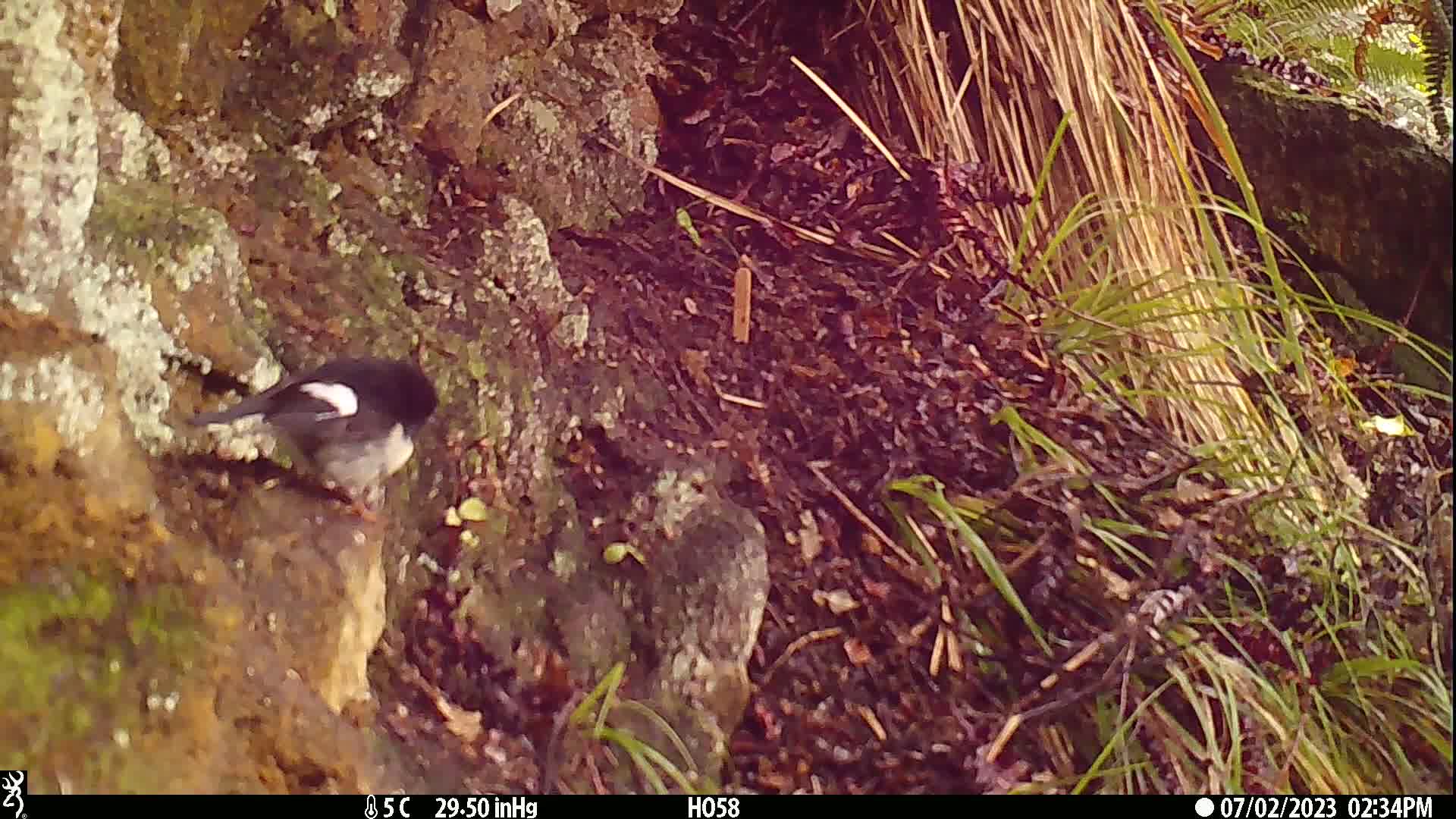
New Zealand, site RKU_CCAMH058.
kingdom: Animalia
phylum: Chordata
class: Aves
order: Passeriformes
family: Petroicidae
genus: Petroica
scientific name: Petroica macrocephala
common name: tomtit